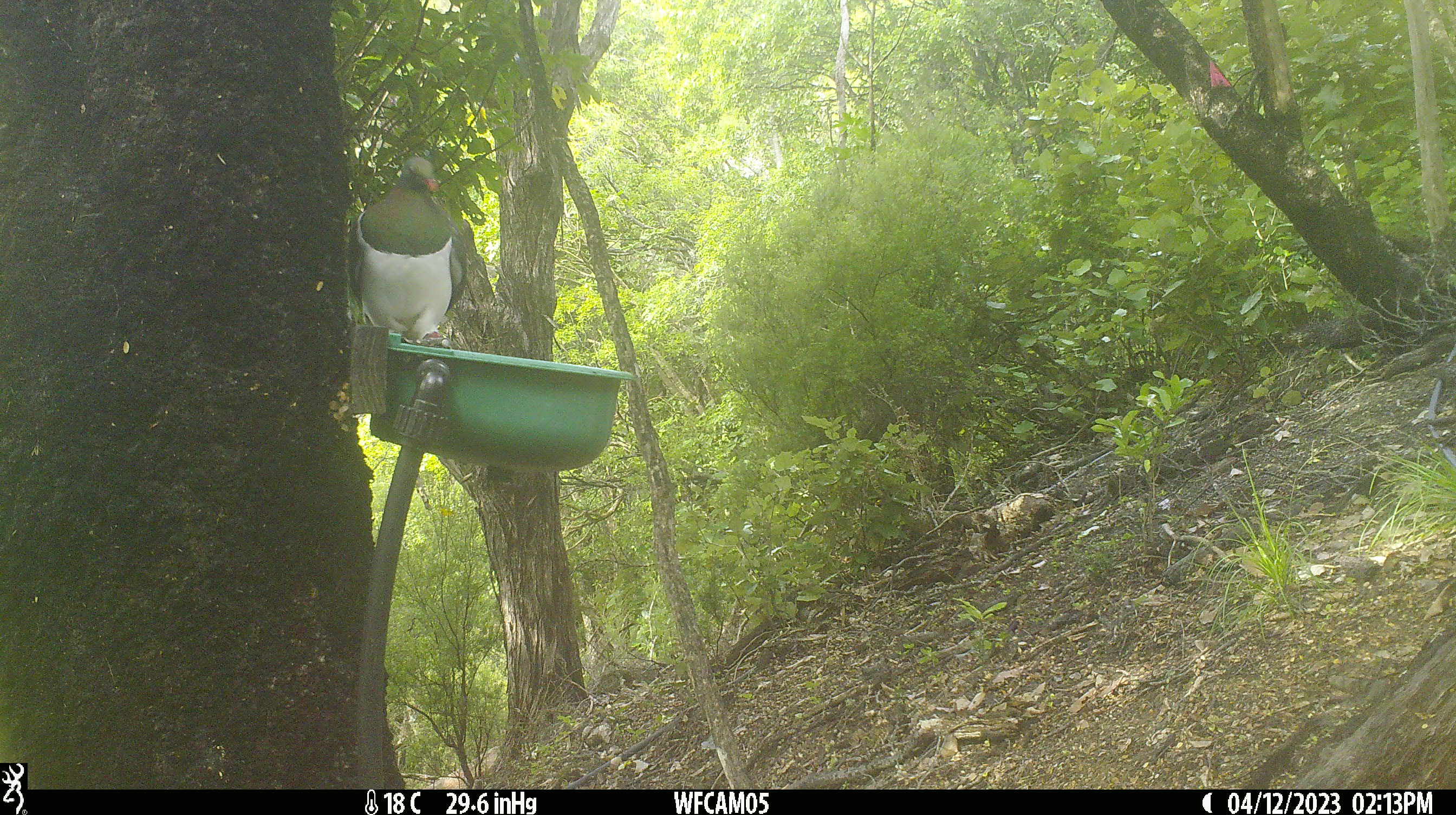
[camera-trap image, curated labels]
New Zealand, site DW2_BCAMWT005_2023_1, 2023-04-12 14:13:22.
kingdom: Animalia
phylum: Chordata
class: Aves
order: Columbiformes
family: Columbidae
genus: Hemiphaga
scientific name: Hemiphaga novaeseelandiae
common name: new zealand pigeon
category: kereru